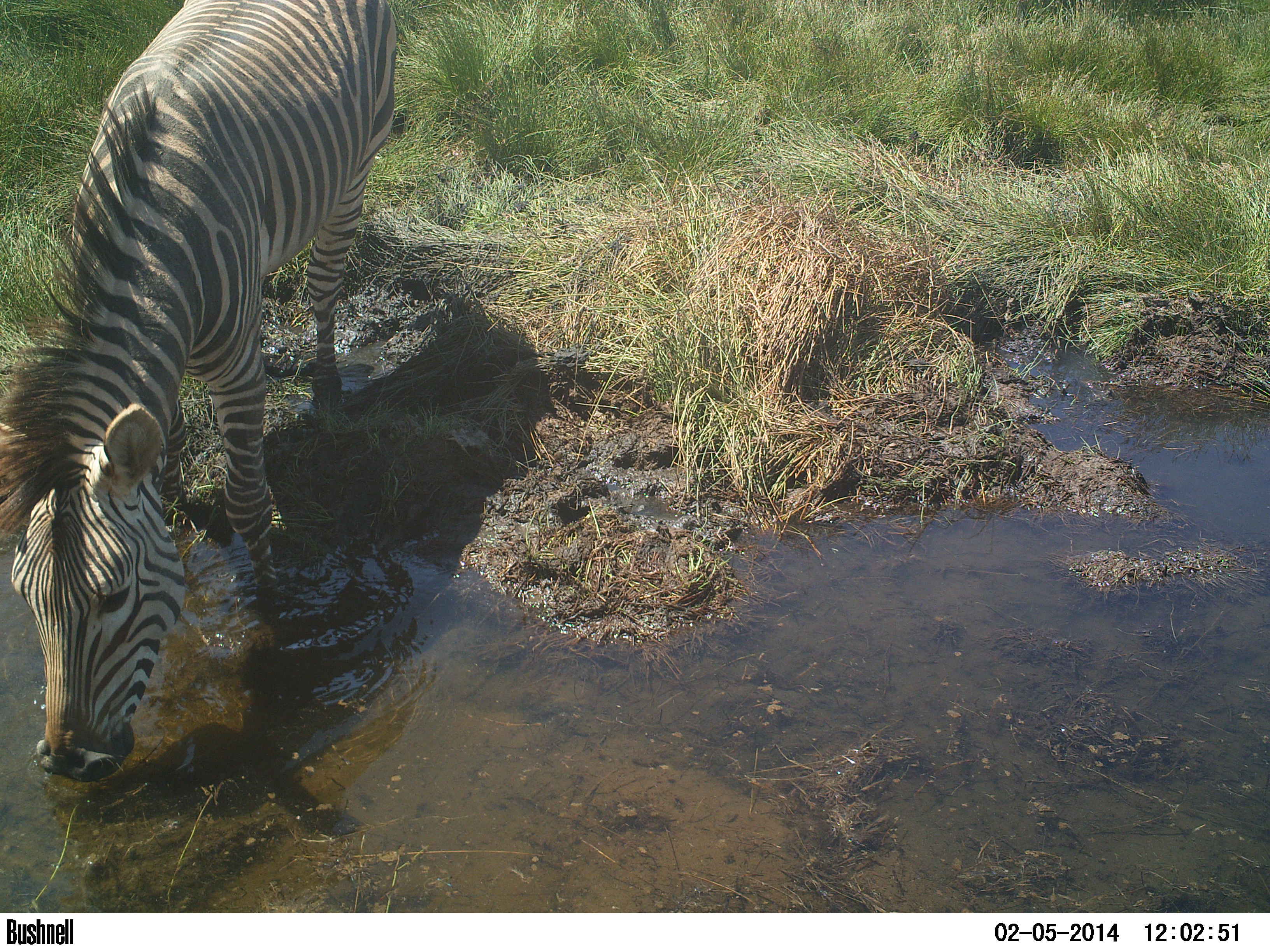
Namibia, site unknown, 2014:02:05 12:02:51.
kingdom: Animalia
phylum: Chordata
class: Mammalia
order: Perissodactyla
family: Equidae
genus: Equus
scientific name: Equus zebra hartmannae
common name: hartmann's mountain zebra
Equus zebra hartmannae (hartmann's mountain zebra).